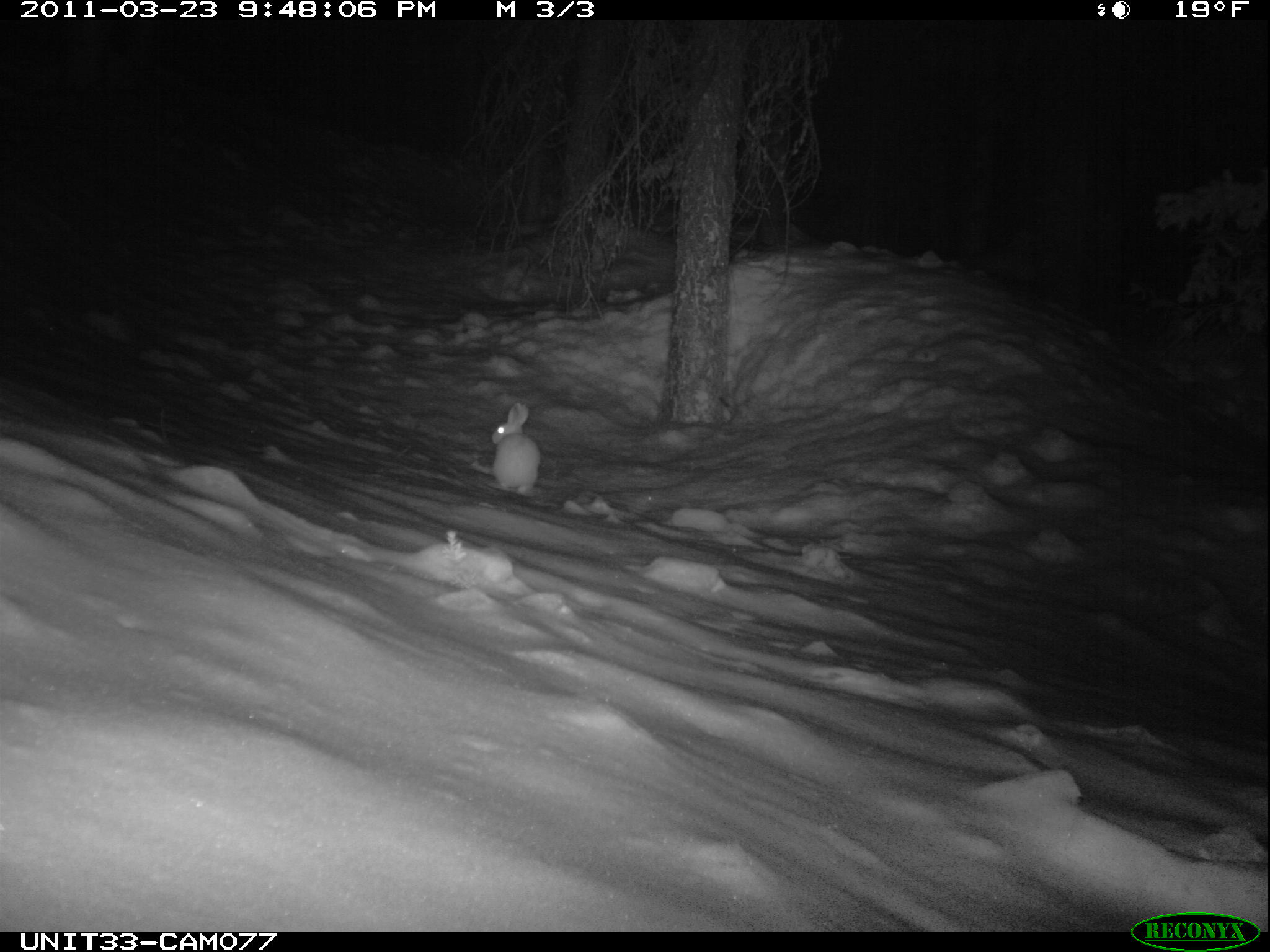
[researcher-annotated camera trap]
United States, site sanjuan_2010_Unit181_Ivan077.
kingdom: Animalia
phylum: Chordata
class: Mammalia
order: Lagomorpha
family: Leporidae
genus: Lepus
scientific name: Lepus americanus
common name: snowshoe hare